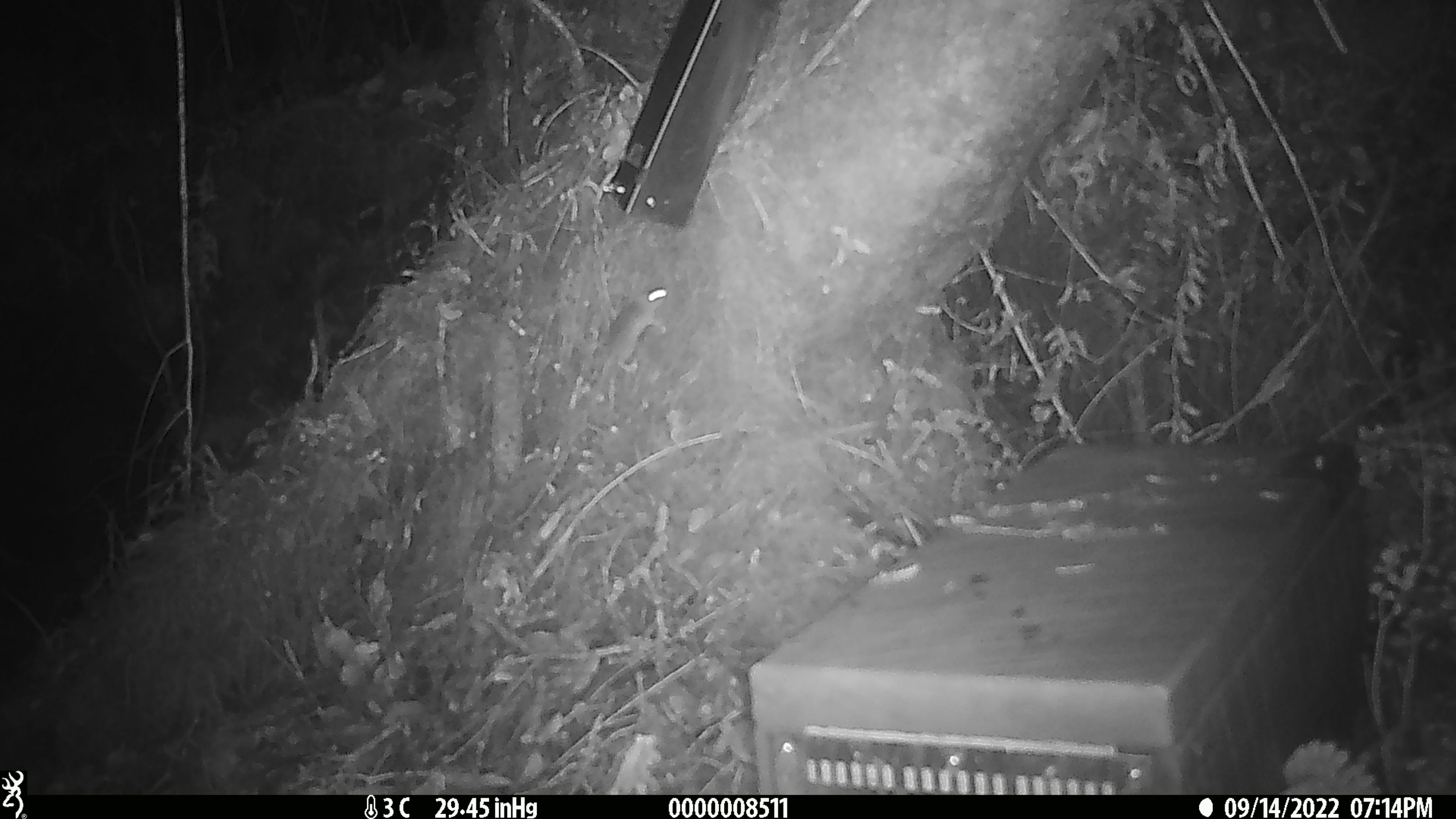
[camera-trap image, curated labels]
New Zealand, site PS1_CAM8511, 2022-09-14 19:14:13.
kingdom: Animalia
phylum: Chordata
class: Mammalia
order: Rodentia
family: Muridae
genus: Mus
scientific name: Mus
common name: mouse